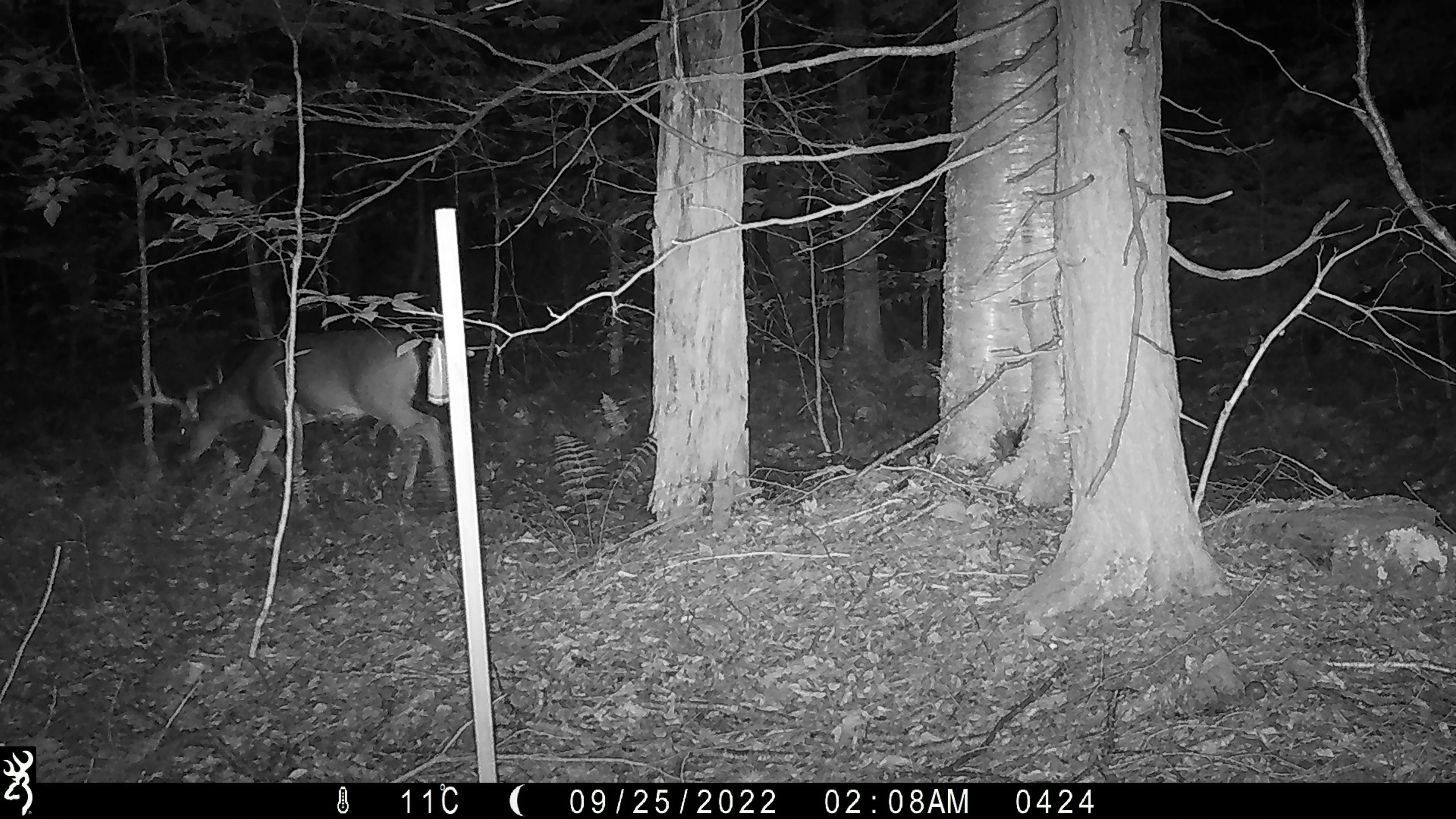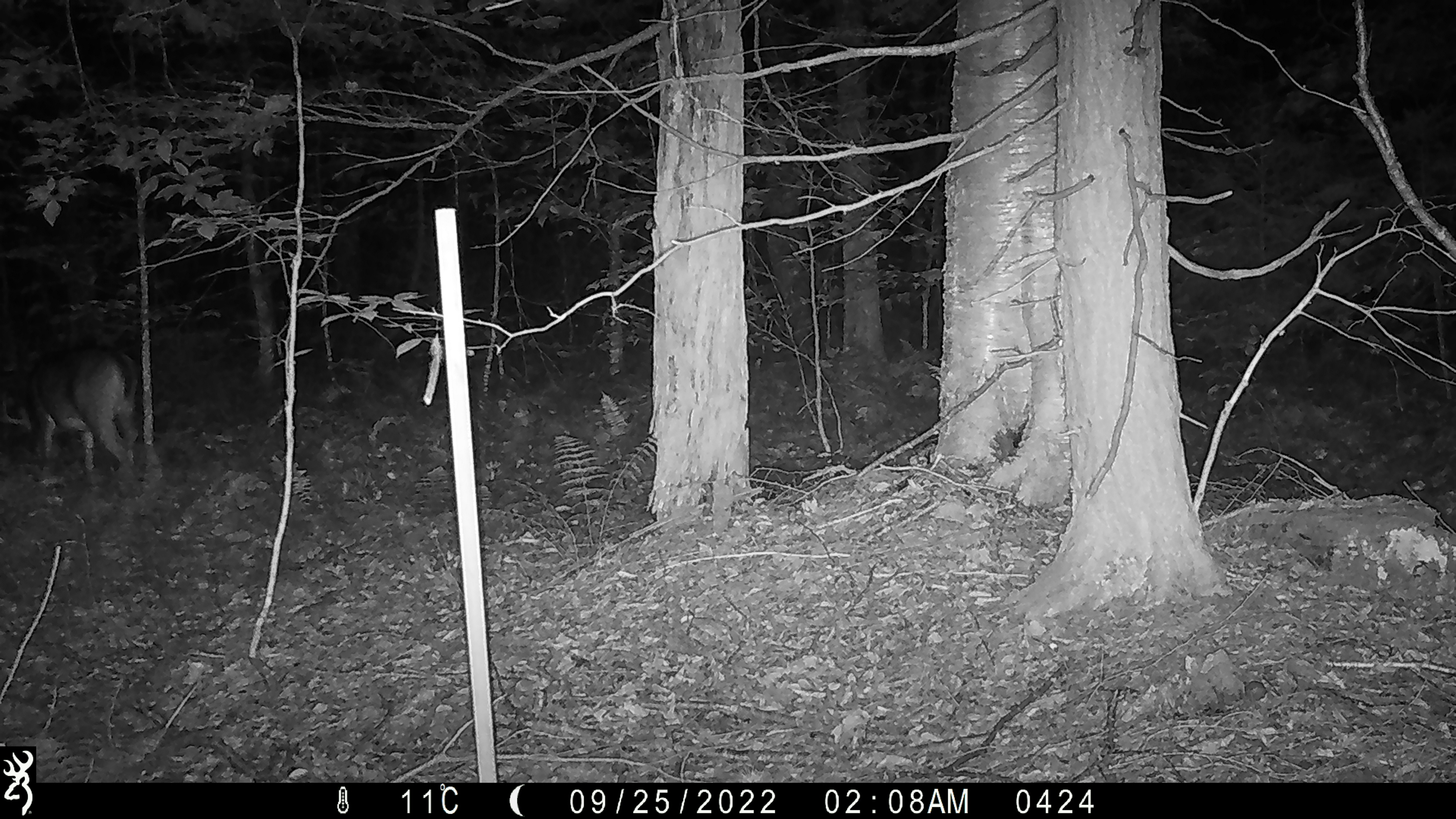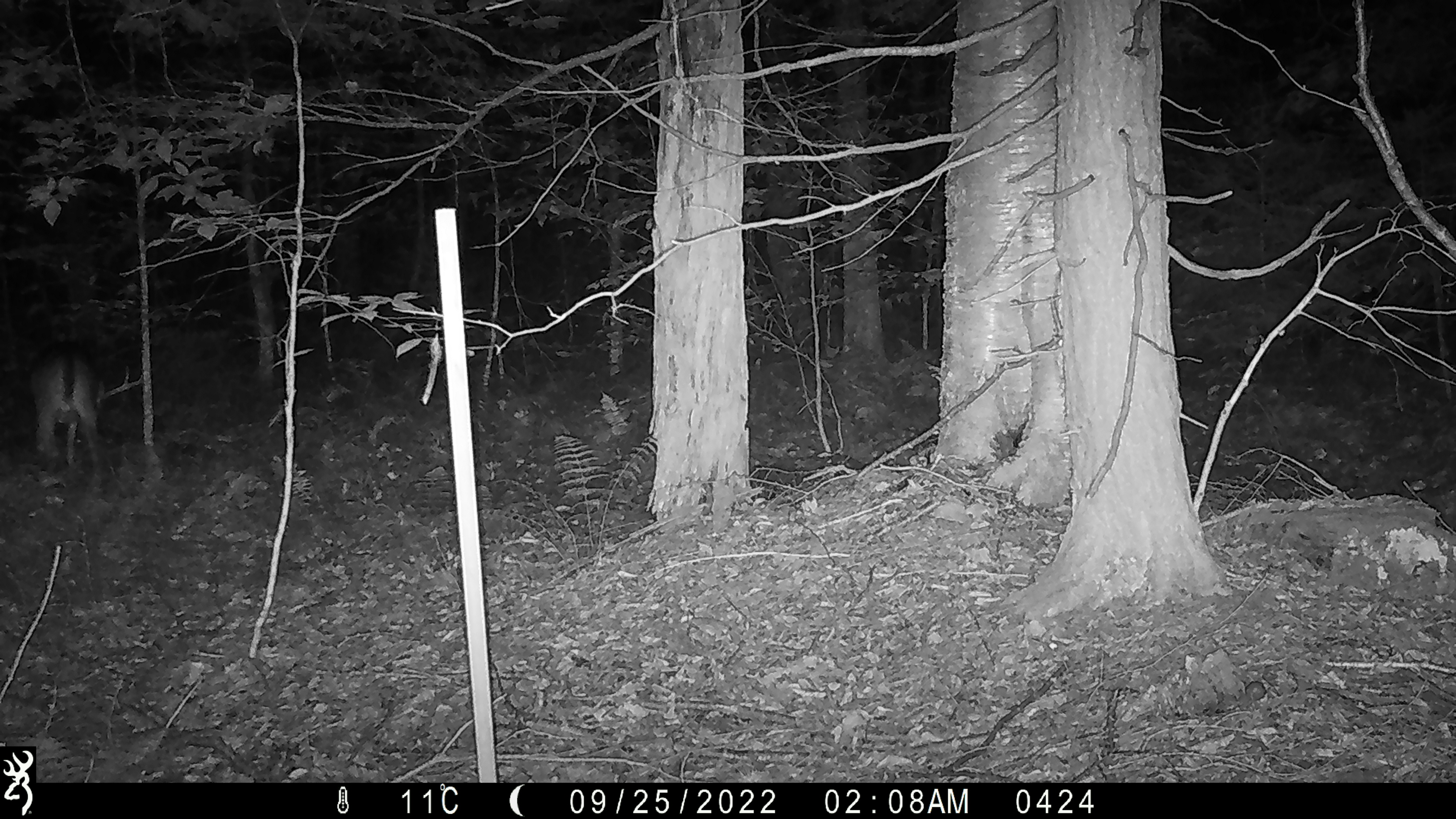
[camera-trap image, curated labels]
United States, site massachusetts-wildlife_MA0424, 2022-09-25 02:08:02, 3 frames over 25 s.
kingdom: Animalia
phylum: Chordata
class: Mammalia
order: Artiodactyla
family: Cervidae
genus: Odocoileus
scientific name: Odocoileus virginianus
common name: white-tailed deer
White-tailed deer (Odocoileus virginianus).